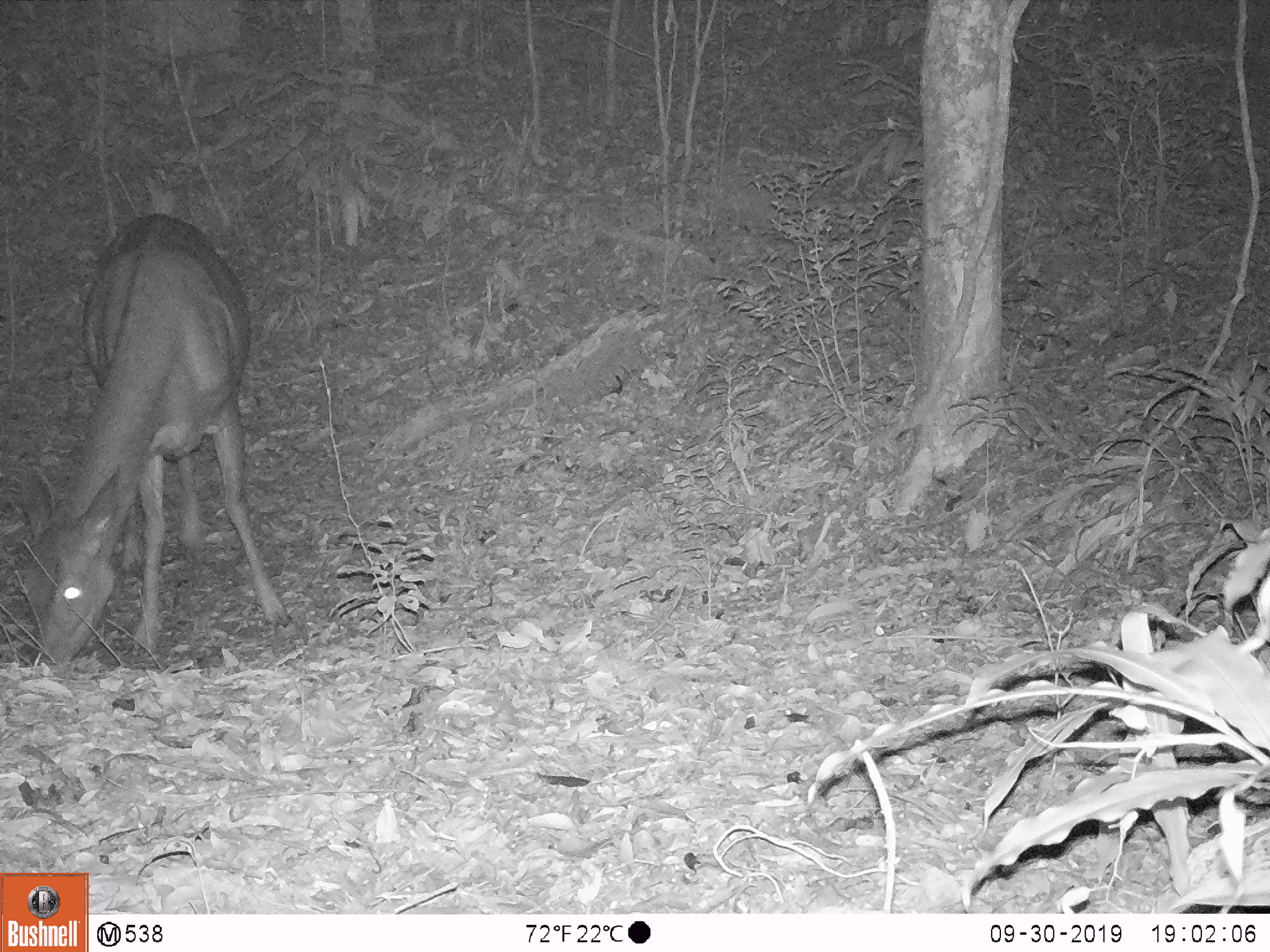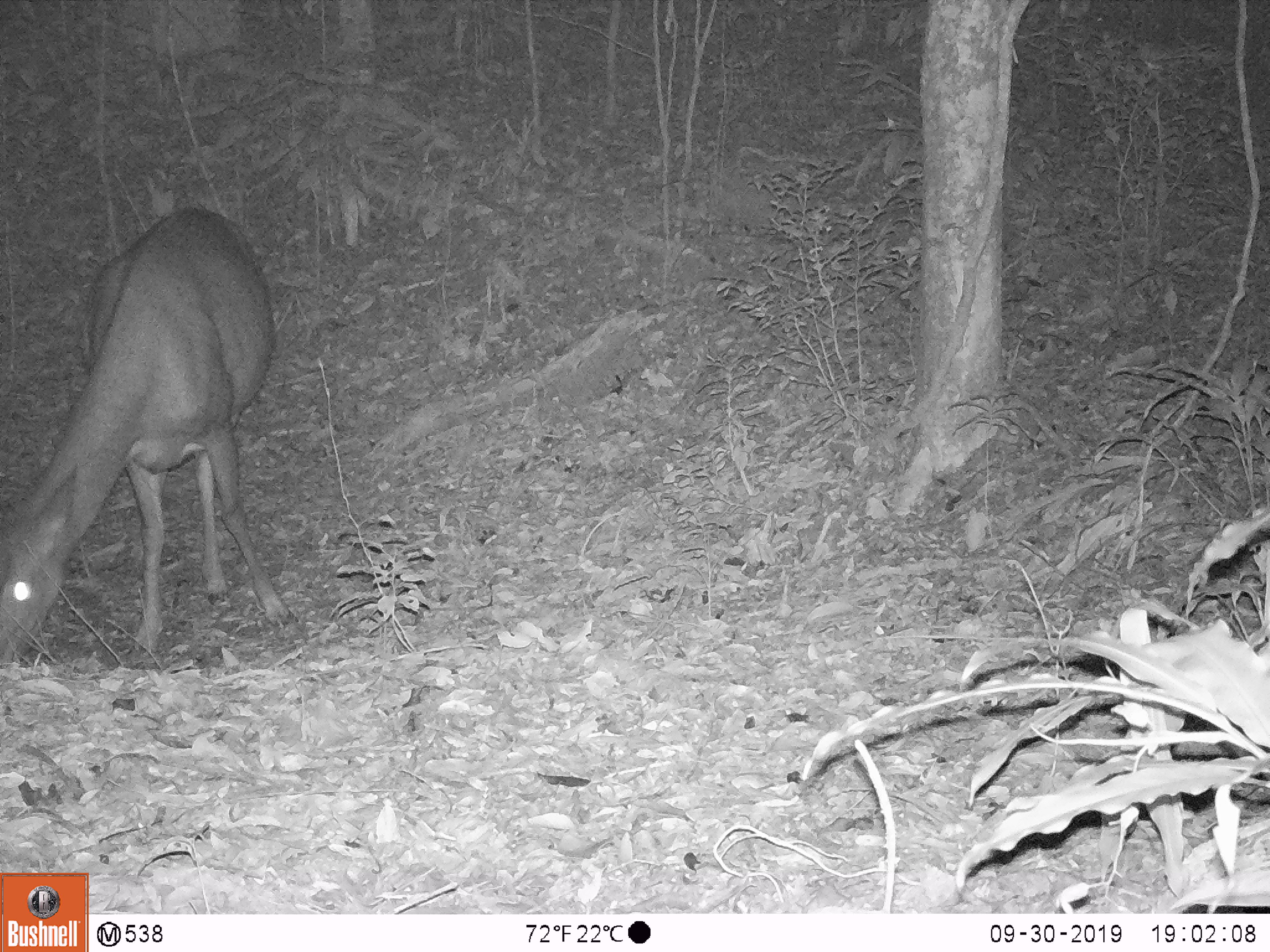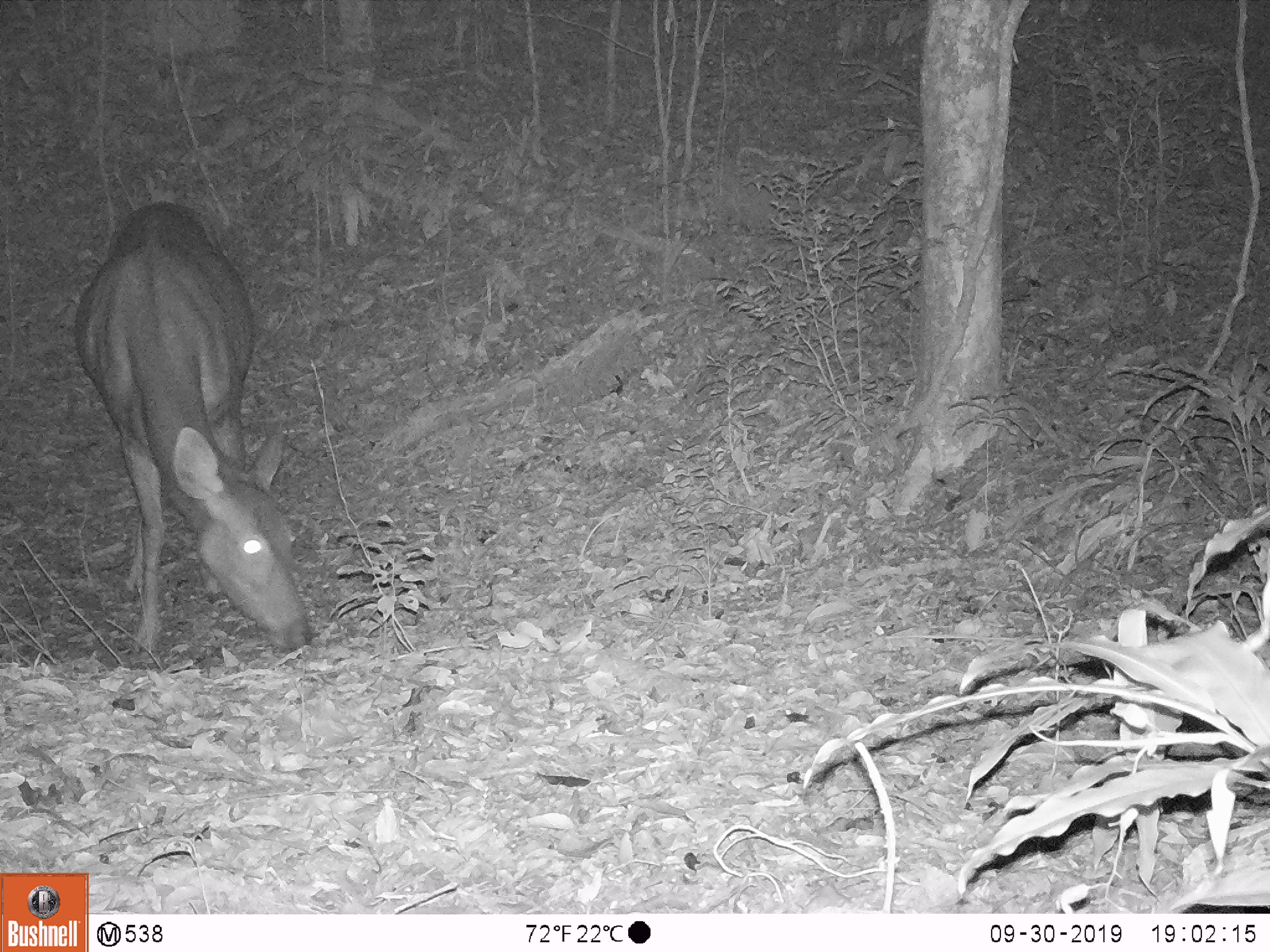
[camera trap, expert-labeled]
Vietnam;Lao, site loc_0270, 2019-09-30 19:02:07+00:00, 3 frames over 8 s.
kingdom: Animalia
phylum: Chordata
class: Mammalia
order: Artiodactyla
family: Cervidae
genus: Rusa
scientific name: Rusa unicolor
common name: sambar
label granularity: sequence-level